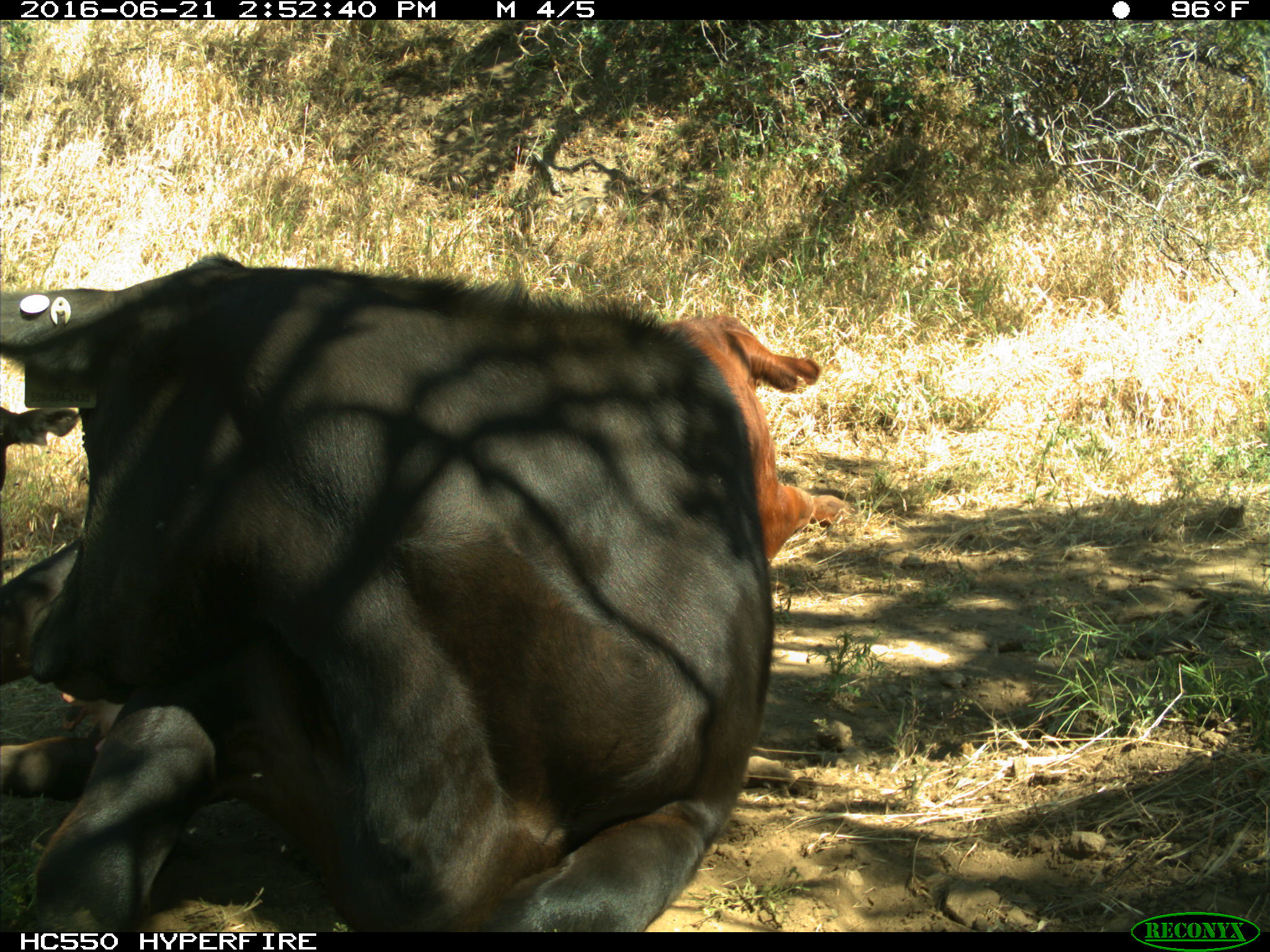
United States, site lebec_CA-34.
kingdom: Animalia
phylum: Chordata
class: Mammalia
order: Artiodactyla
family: Bovidae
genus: Bos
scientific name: Bos taurus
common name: domestic cow